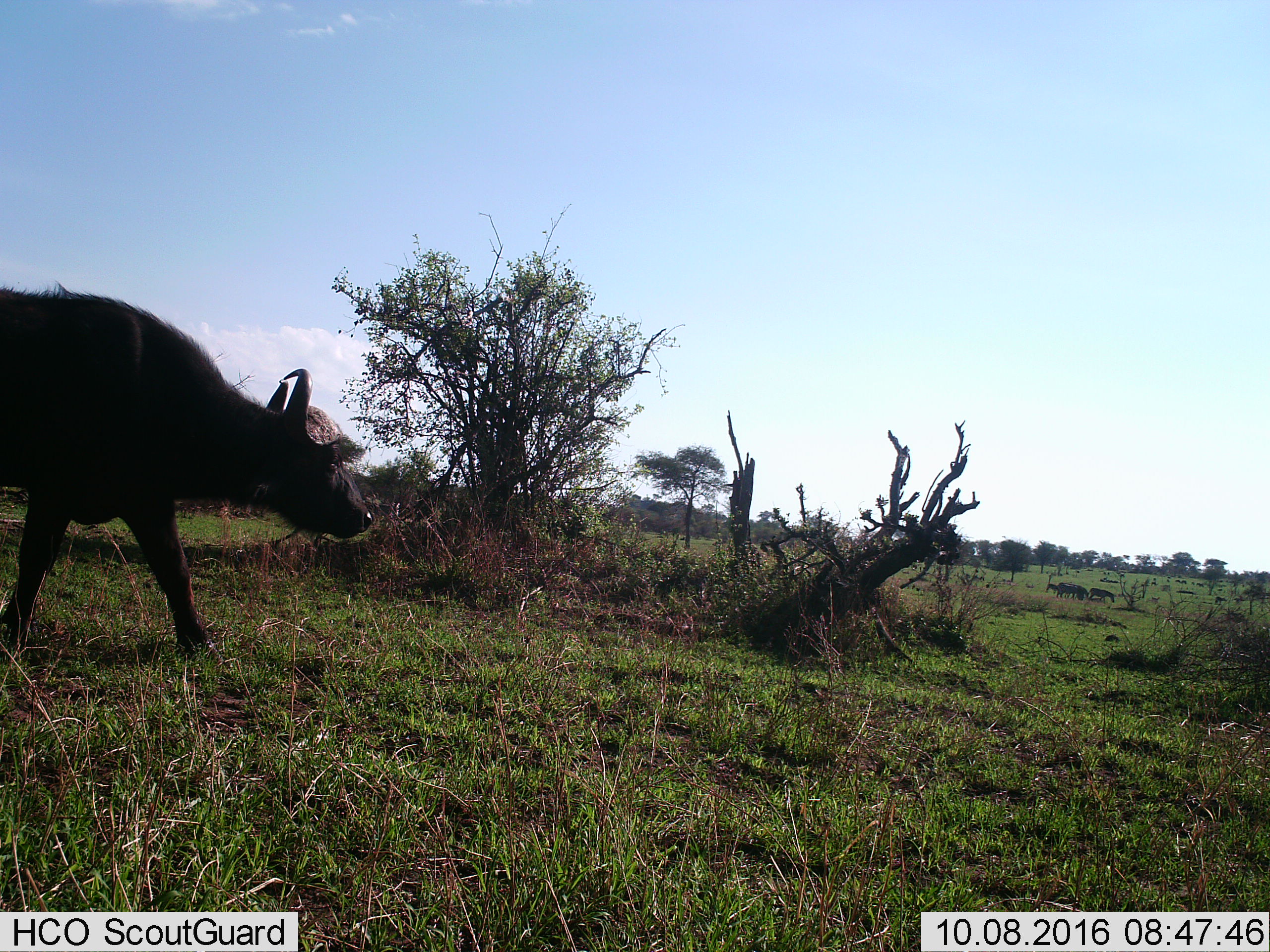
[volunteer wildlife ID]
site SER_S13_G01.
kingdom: Animalia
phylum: Chordata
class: Mammalia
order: Artiodactyla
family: Bovidae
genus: Syncerus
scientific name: Syncerus caffer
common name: african buffalo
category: buffalo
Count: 1.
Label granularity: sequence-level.